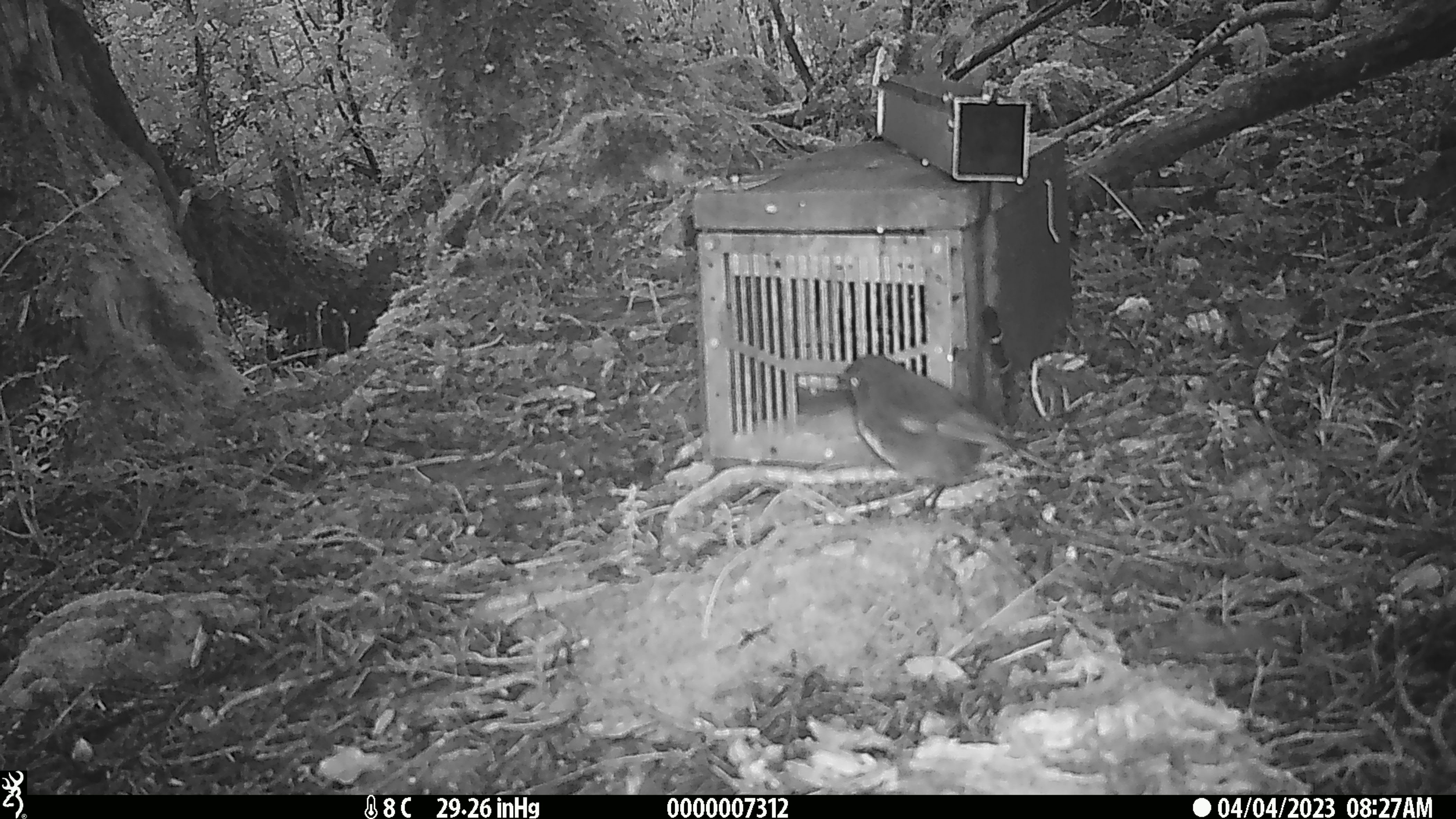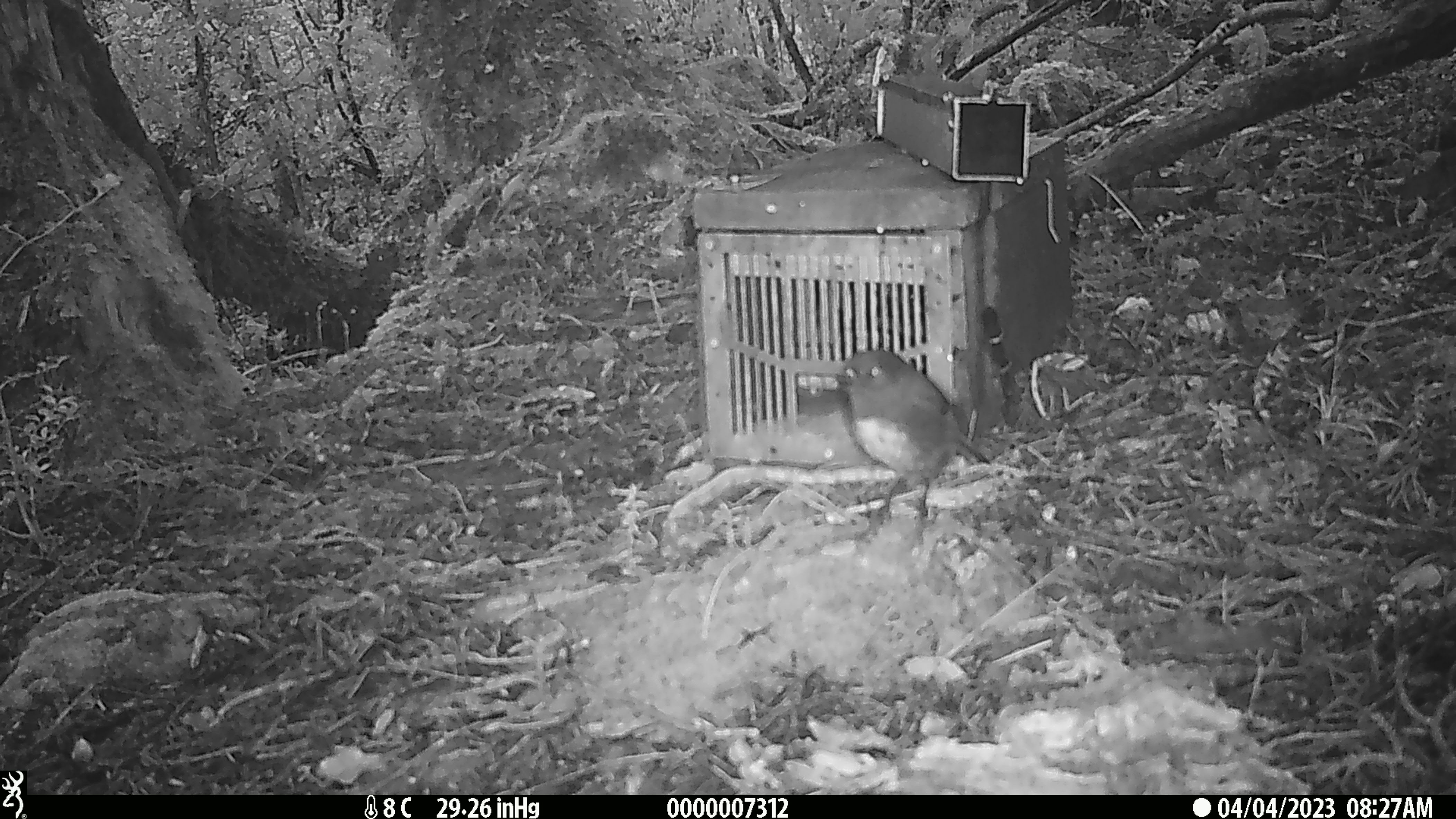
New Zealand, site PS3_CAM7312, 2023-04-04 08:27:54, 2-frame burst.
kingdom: Animalia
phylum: Chordata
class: Aves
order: Passeriformes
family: Petroicidae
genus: Petroica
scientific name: Petroica australis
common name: new zealand robin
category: robin